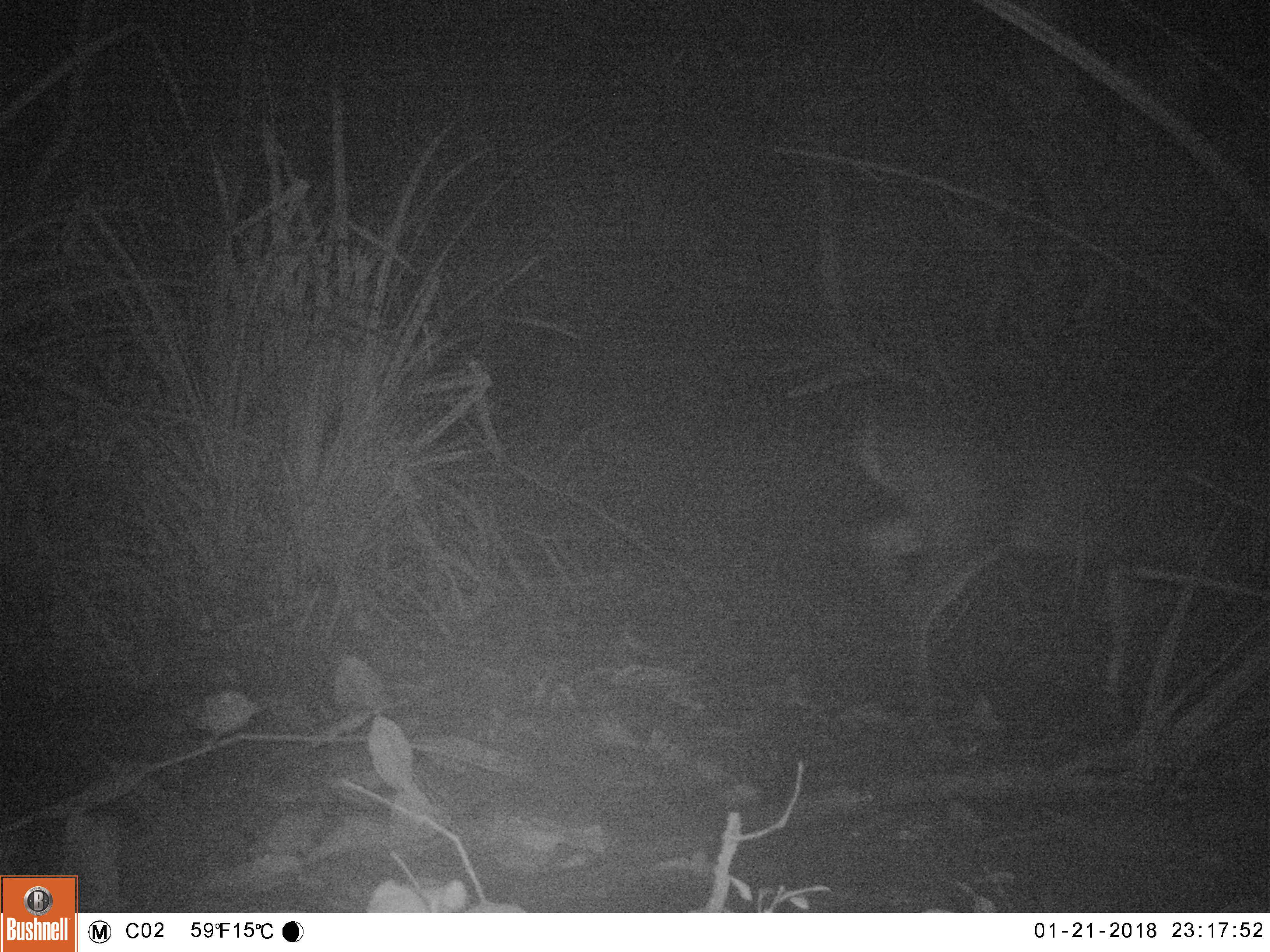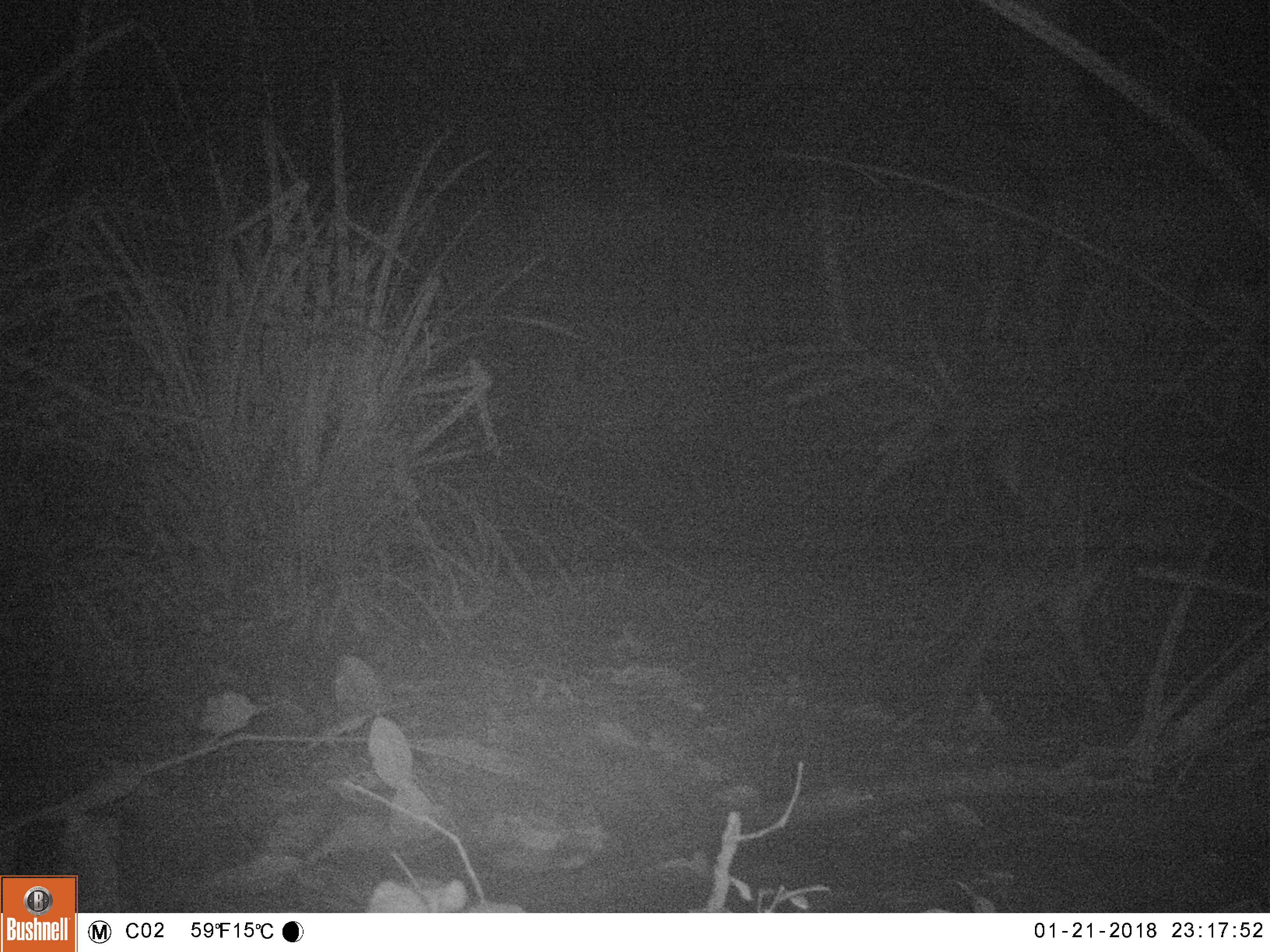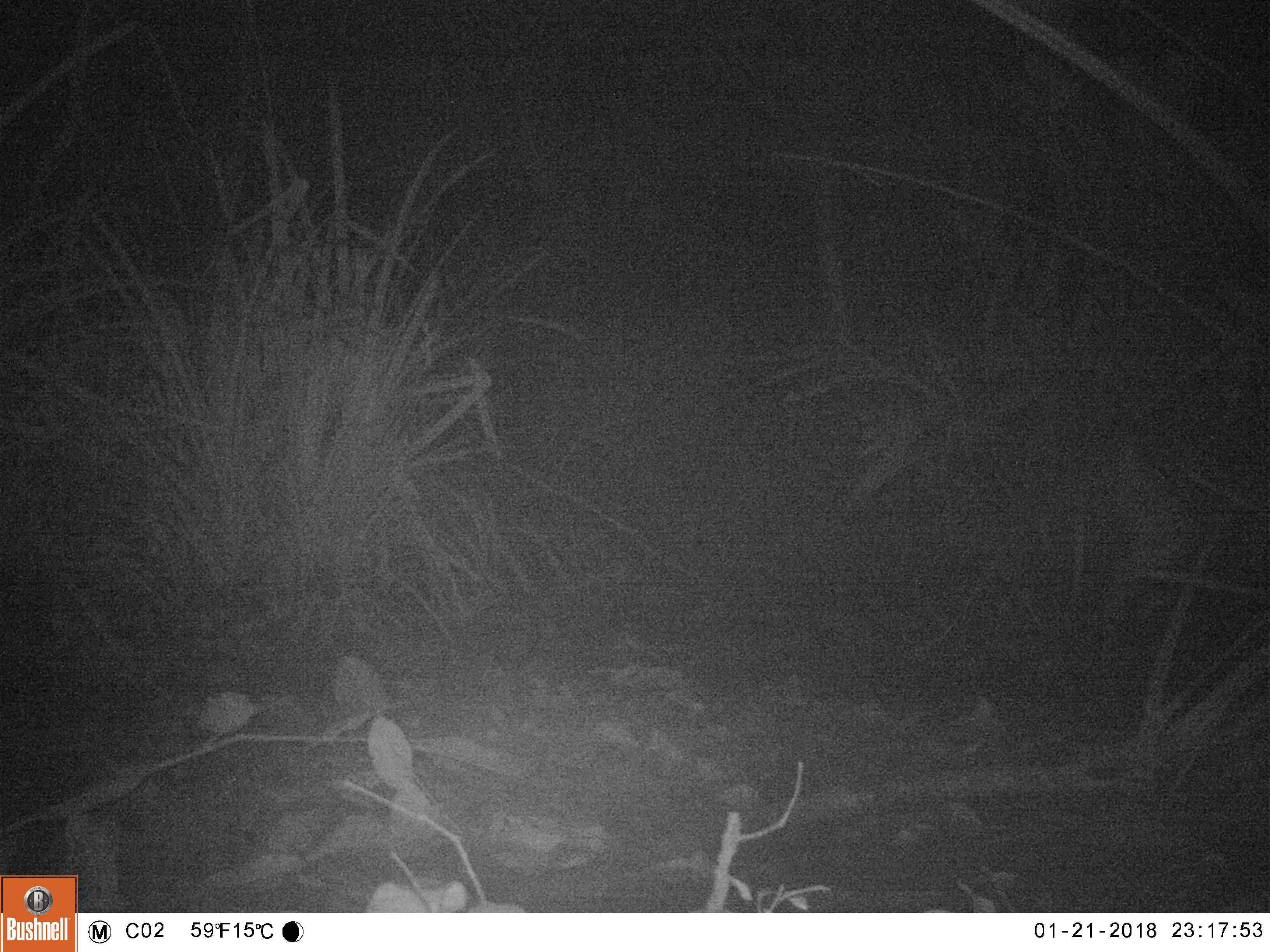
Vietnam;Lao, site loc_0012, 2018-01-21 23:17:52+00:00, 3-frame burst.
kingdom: Animalia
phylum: Chordata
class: Mammalia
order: Artiodactyla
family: Cervidae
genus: Muntiacus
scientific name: Muntiacus vuquangensis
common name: large-antlered muntjac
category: large antlered muntjac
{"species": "large antlered muntjac (large-antlered muntjac) (Muntiacus vuquangensis)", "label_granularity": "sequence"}